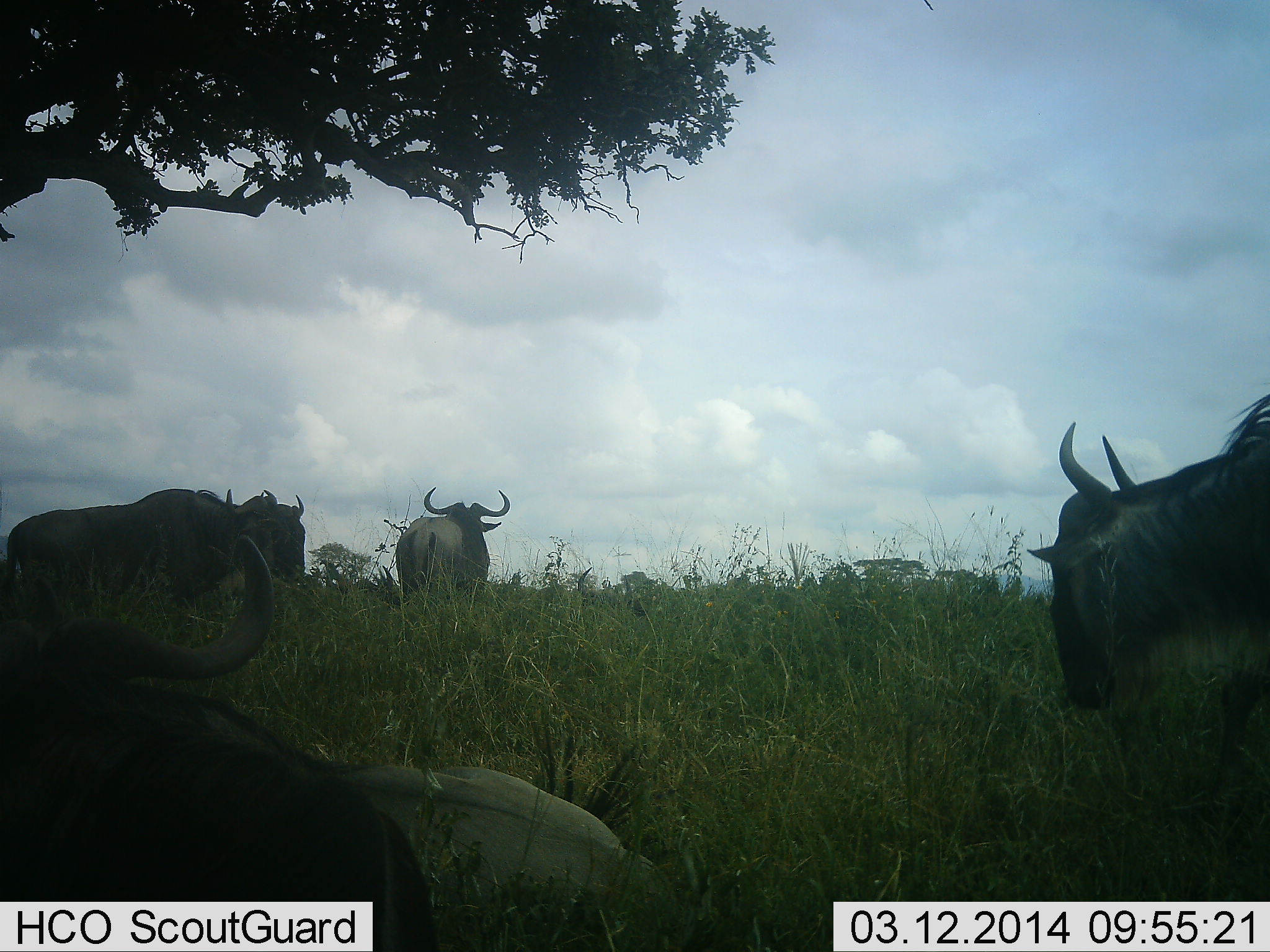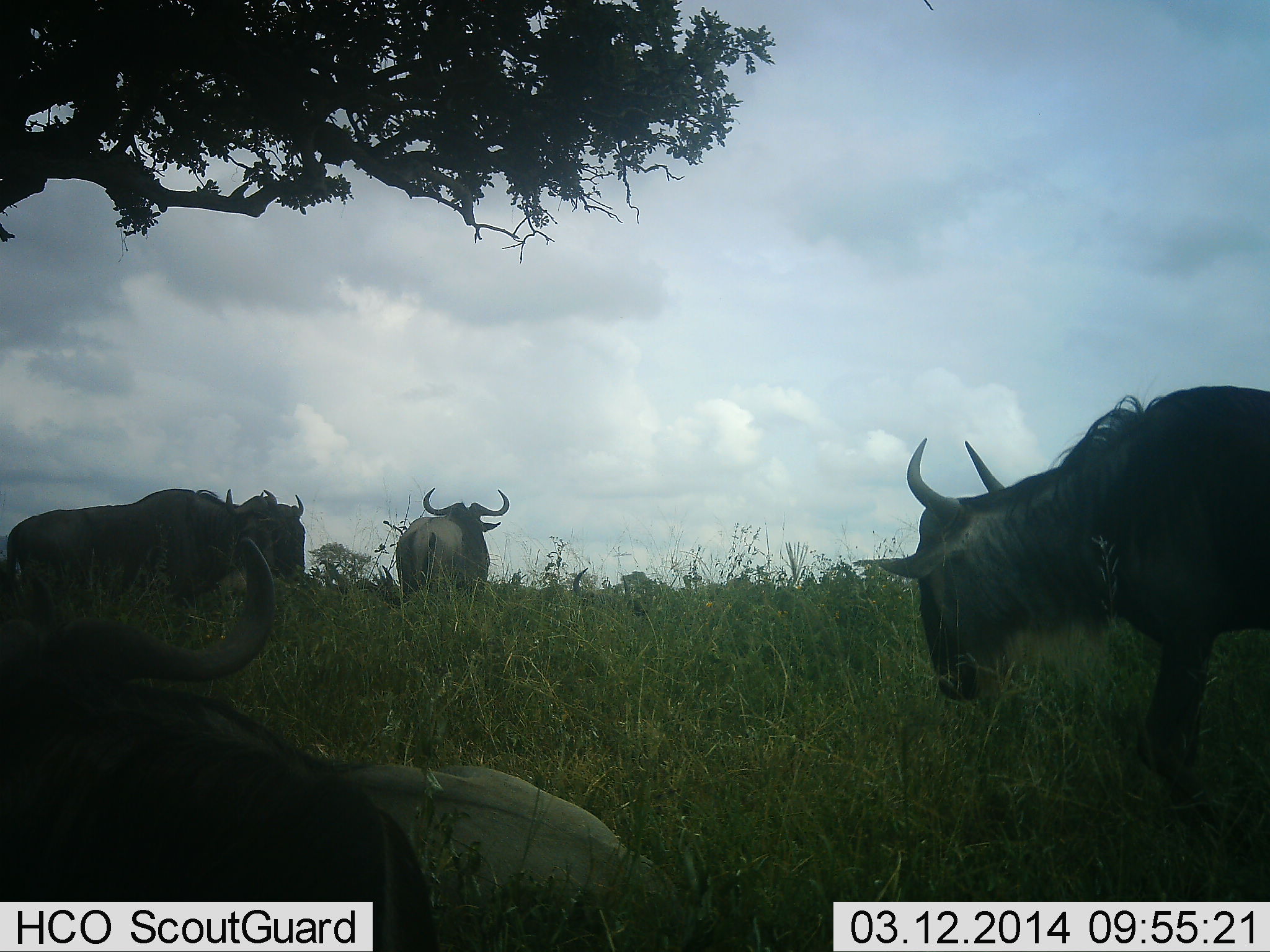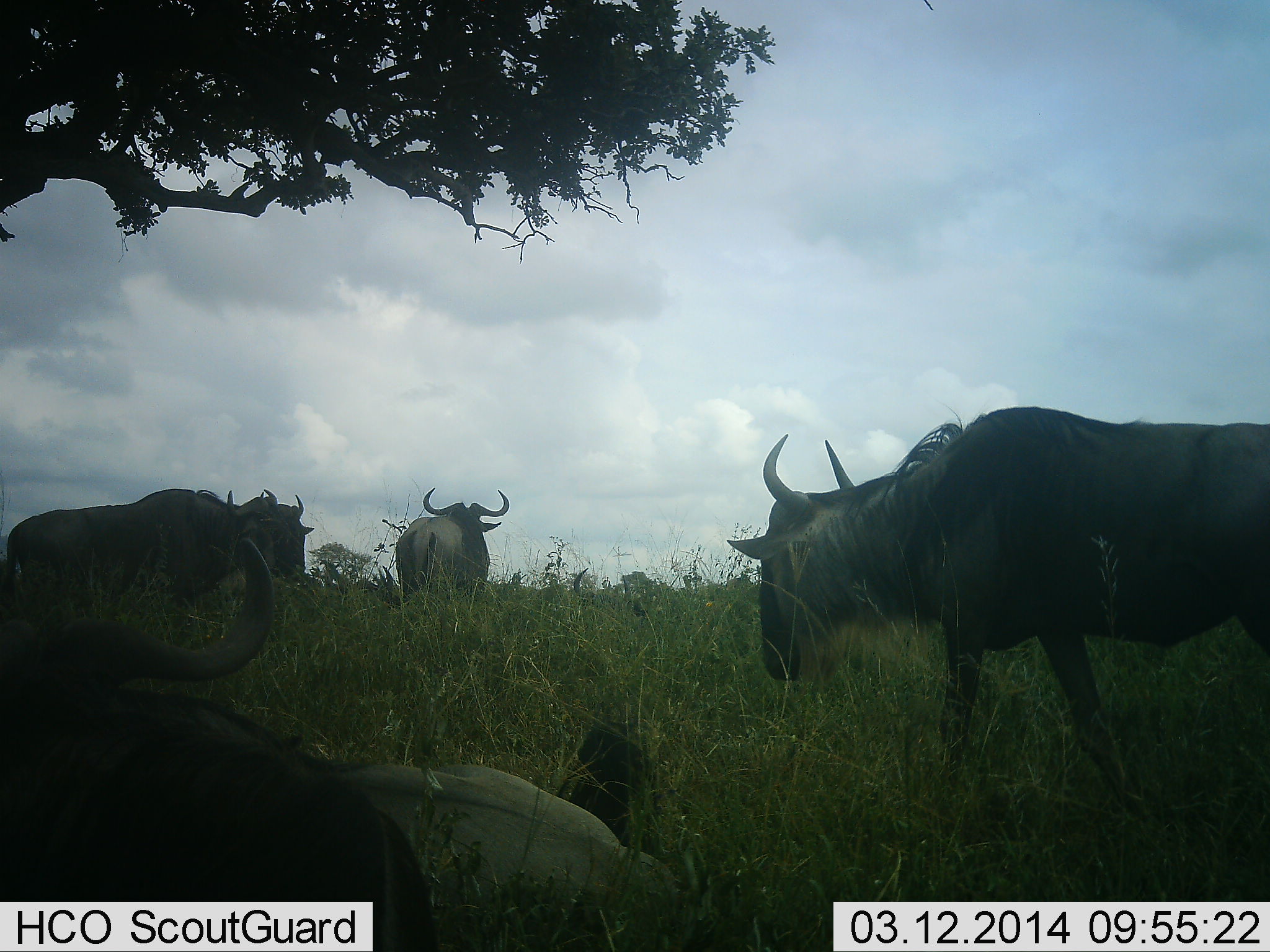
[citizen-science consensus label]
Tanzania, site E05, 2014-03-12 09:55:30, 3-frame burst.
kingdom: Animalia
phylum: Chordata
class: Mammalia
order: Artiodactyla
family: Bovidae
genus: Connochaetes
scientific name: Connochaetes taurinus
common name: blue wildebeest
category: wildebeest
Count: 4.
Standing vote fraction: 60%.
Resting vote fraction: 100%.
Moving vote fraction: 20%.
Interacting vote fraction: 0%.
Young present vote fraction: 0%.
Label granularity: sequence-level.